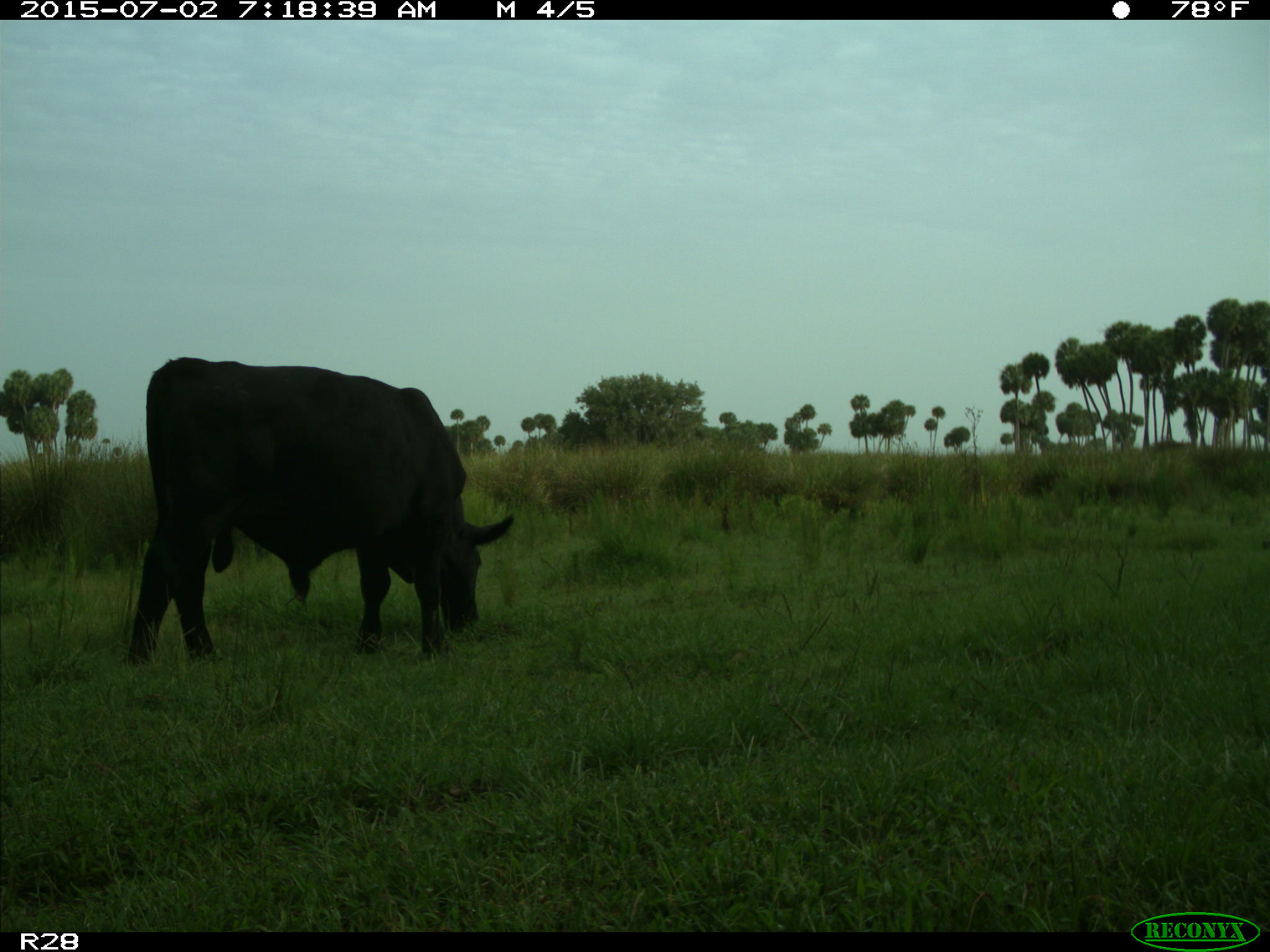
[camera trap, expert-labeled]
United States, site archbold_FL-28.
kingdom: Animalia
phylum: Chordata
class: Mammalia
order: Artiodactyla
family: Bovidae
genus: Bos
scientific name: Bos taurus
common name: domestic cow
Bos taurus (domestic cow).